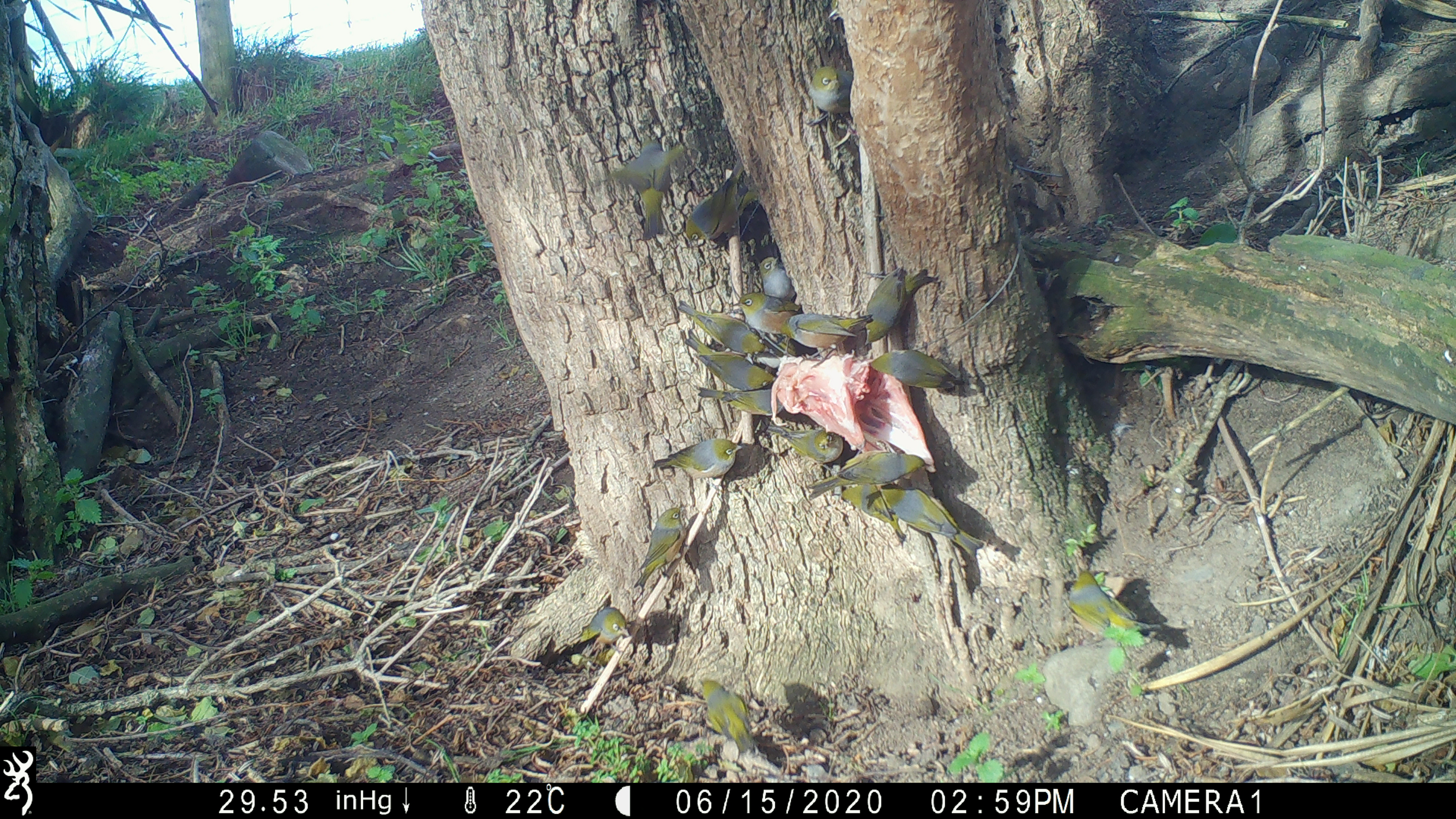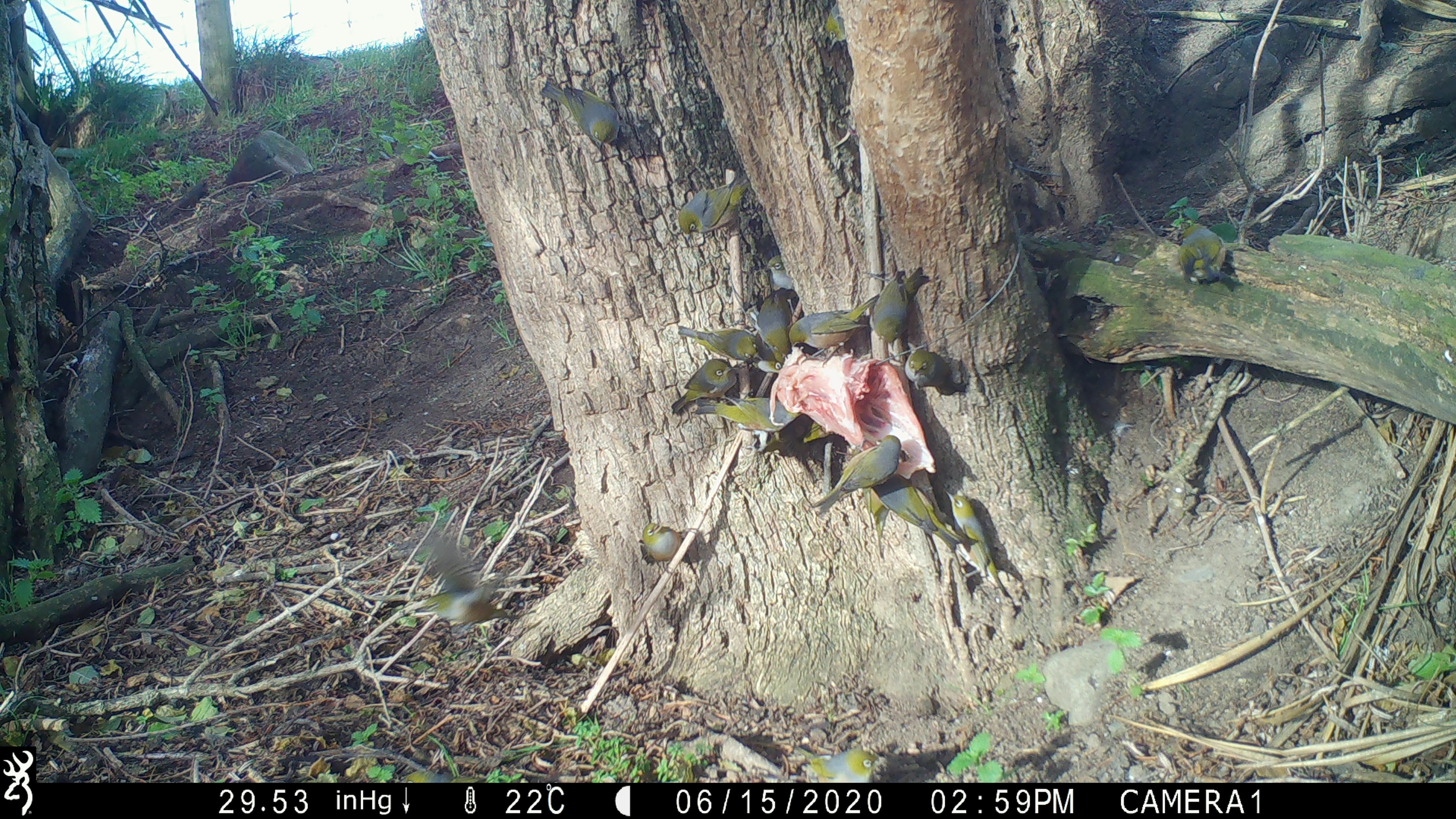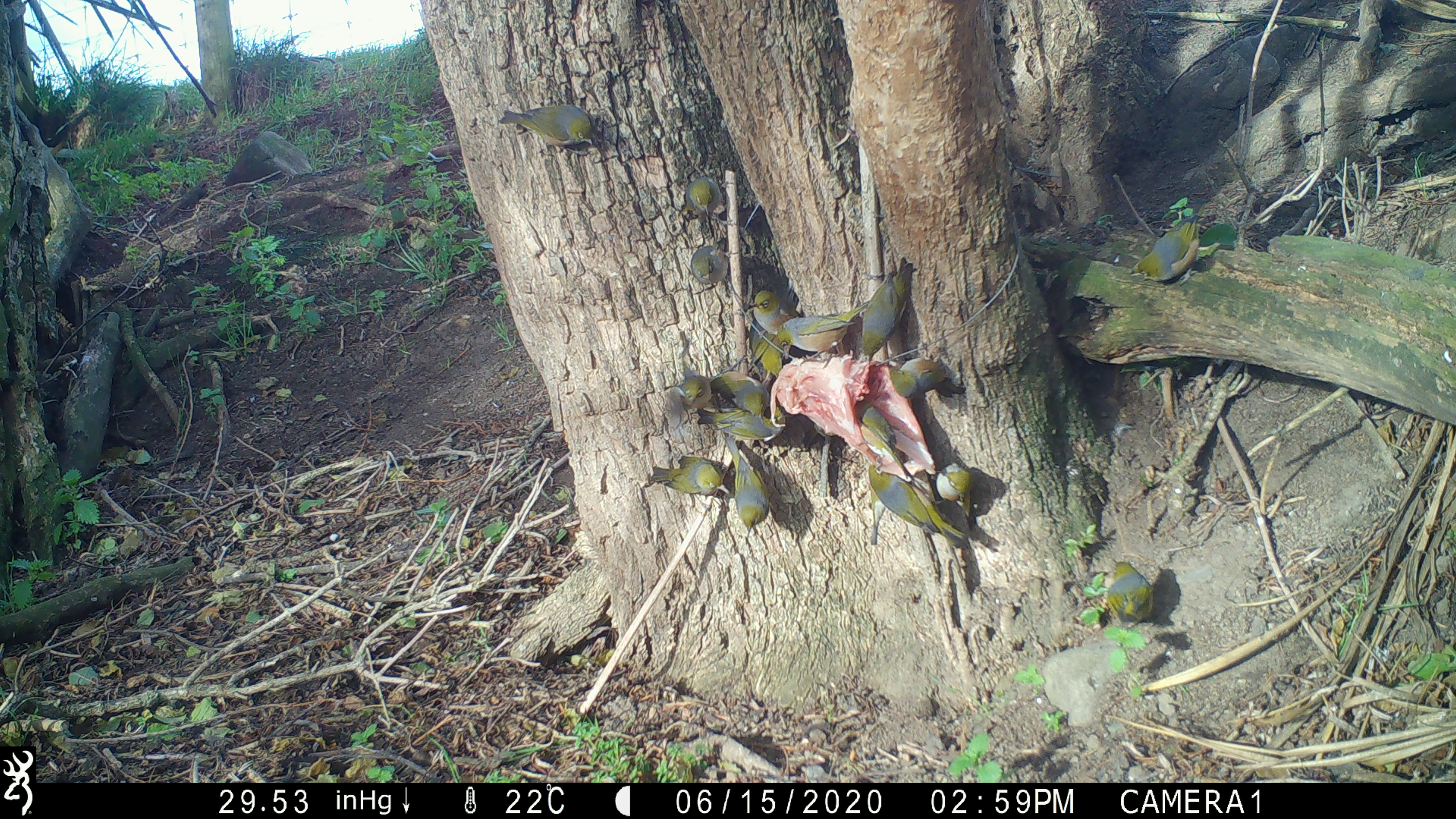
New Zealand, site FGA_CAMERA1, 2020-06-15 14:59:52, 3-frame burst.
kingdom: Animalia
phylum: Chordata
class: Aves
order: Passeriformes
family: Zosteropidae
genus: Zosterops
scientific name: Zosterops lateralis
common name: silvereye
Silvereye (Zosterops lateralis).